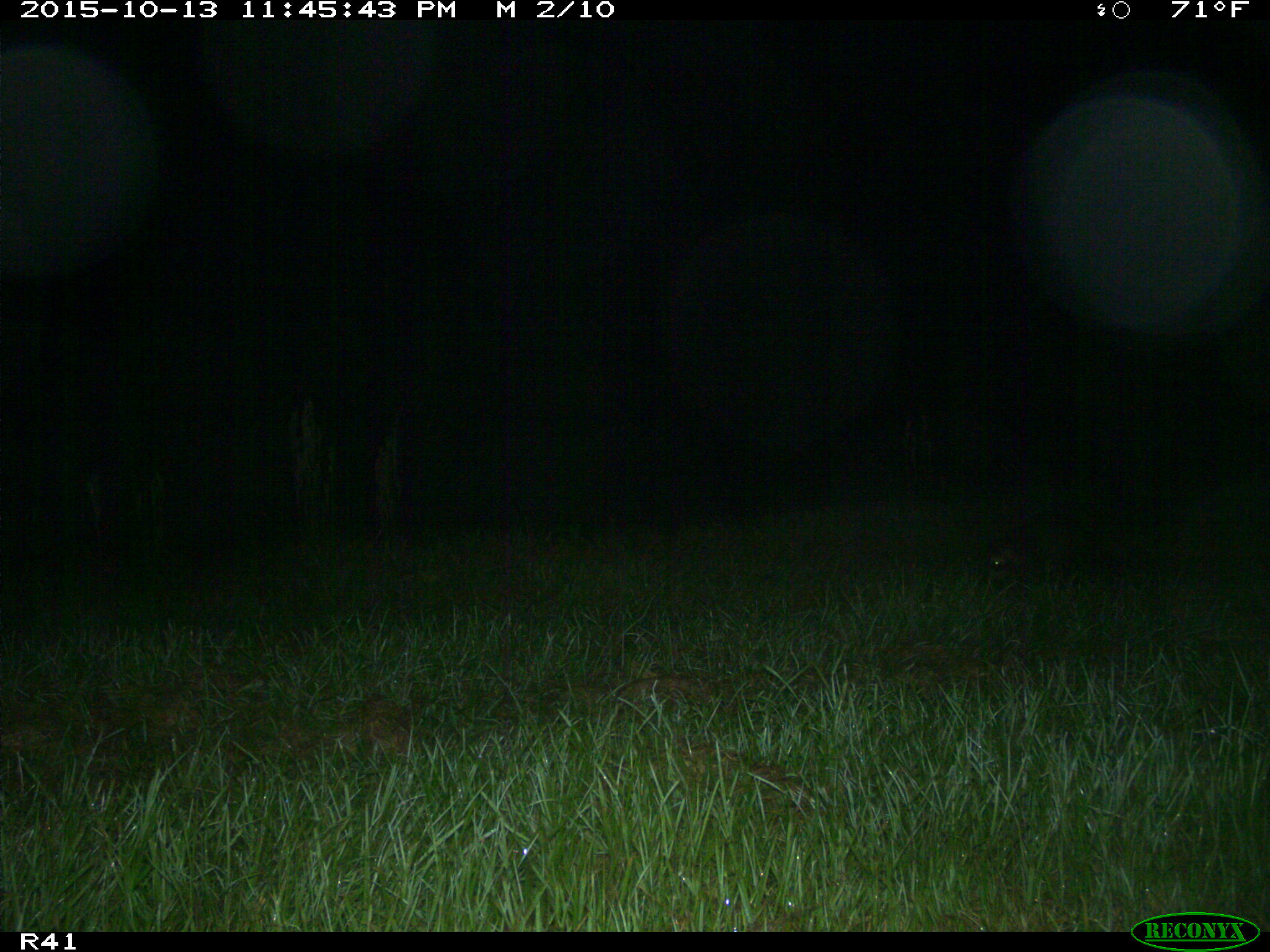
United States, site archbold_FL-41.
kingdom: Animalia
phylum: Chordata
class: Mammalia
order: Carnivora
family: Procyonidae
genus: Procyon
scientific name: Procyon lotor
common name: common raccoon